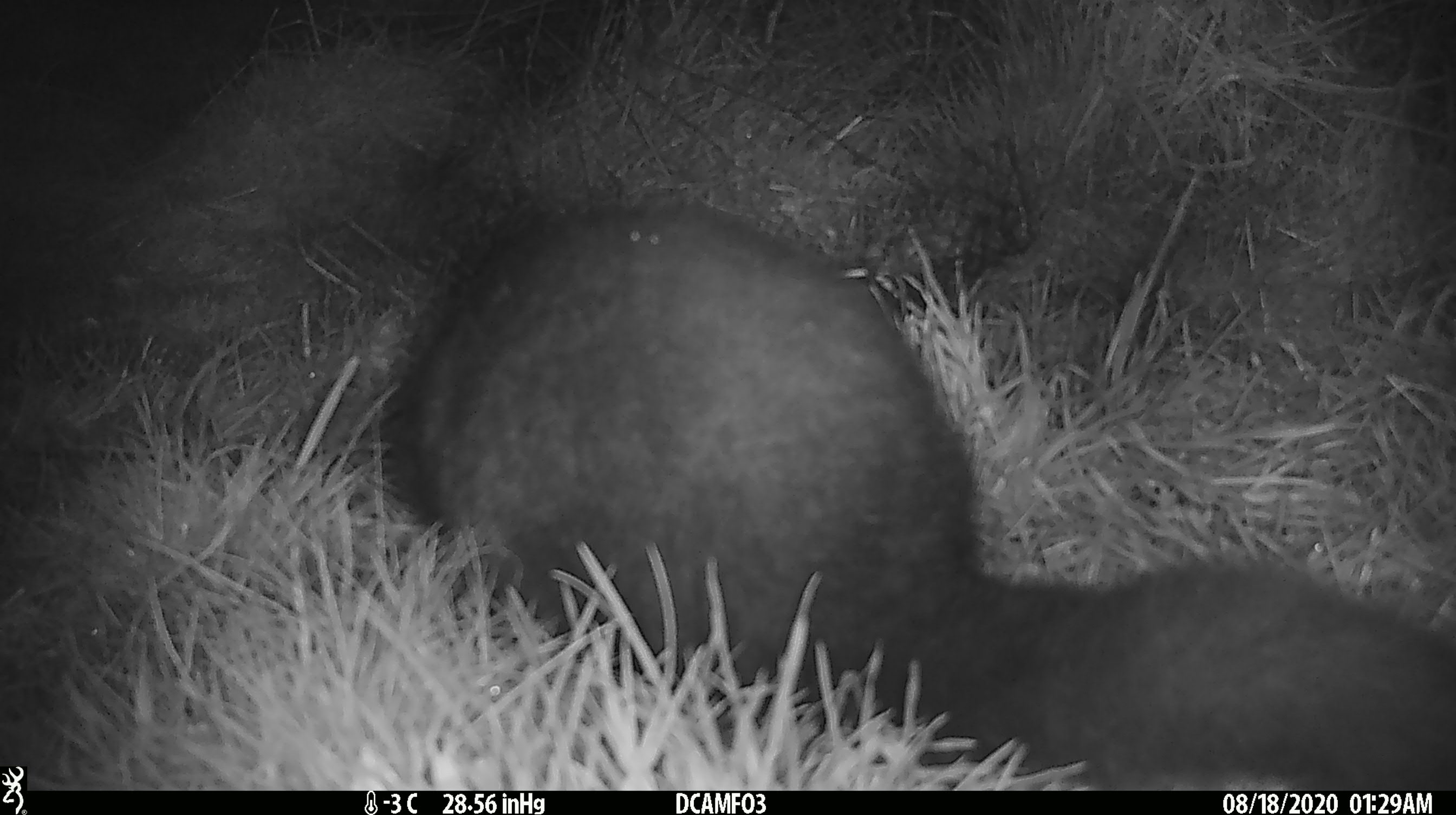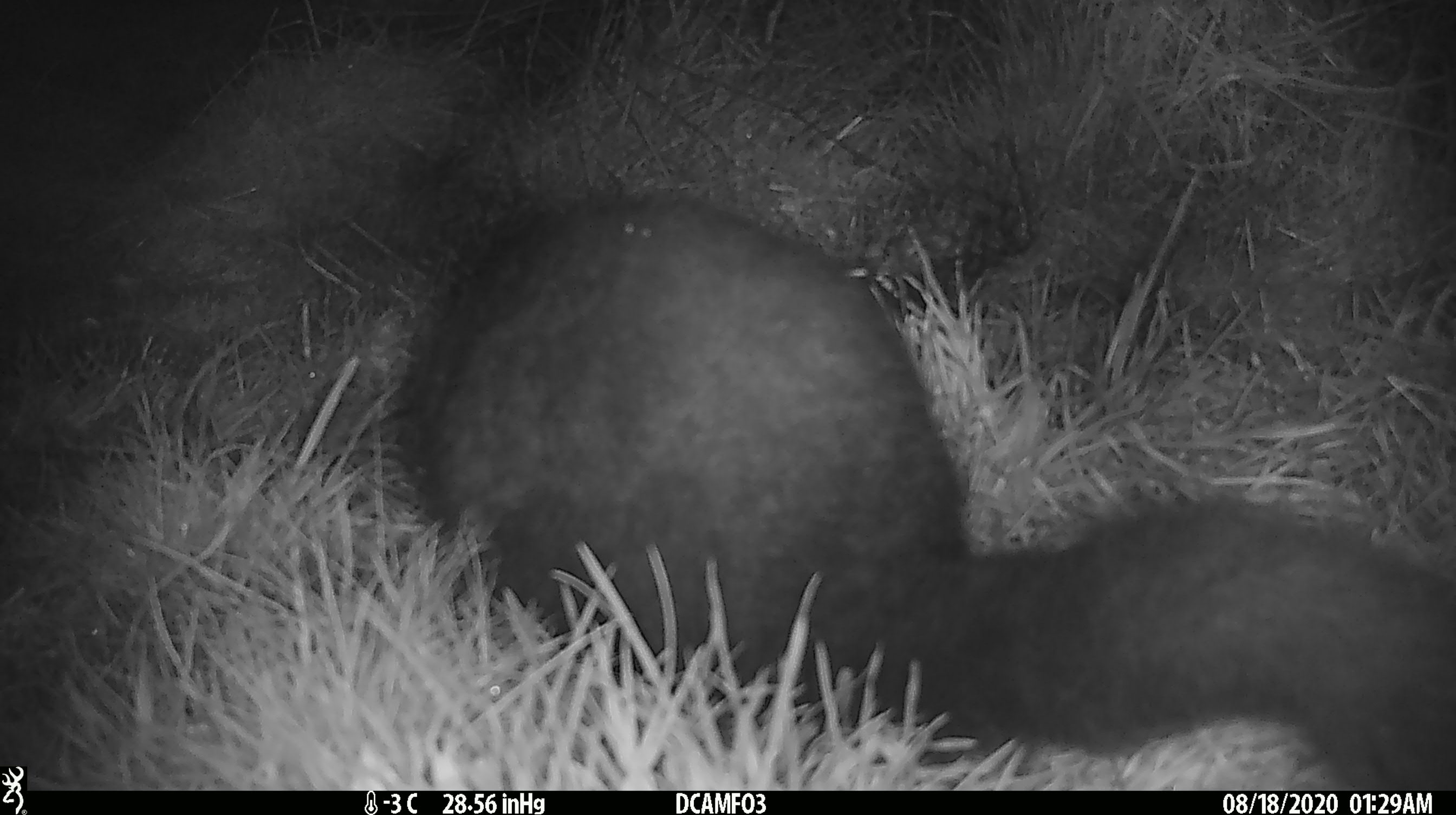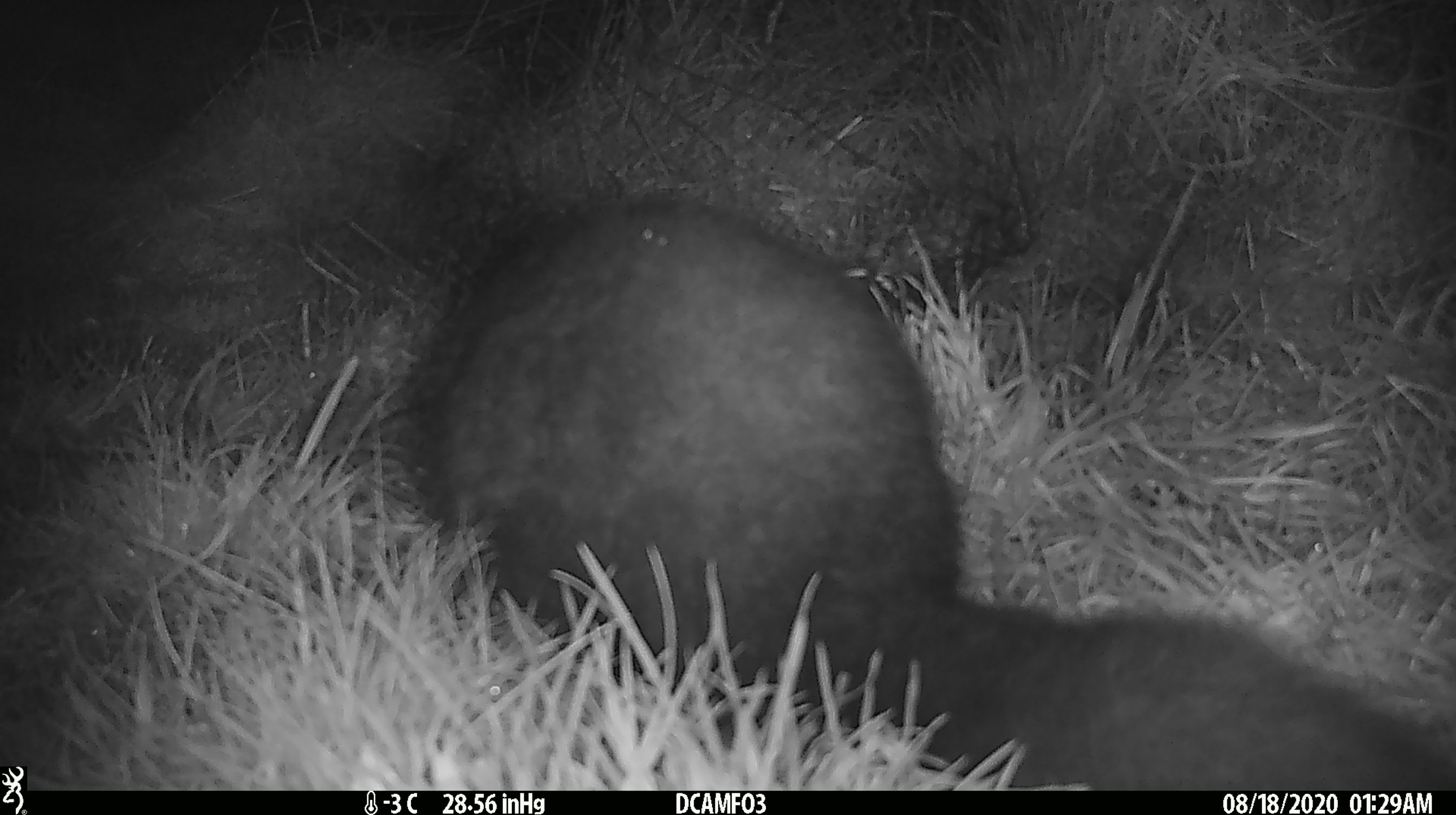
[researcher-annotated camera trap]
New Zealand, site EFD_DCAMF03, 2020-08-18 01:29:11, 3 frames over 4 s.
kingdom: Animalia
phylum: Chordata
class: Mammalia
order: Diprotodontia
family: Phalangeridae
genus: Trichosurus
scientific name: Trichosurus vulpecula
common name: common brushtail possum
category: possum